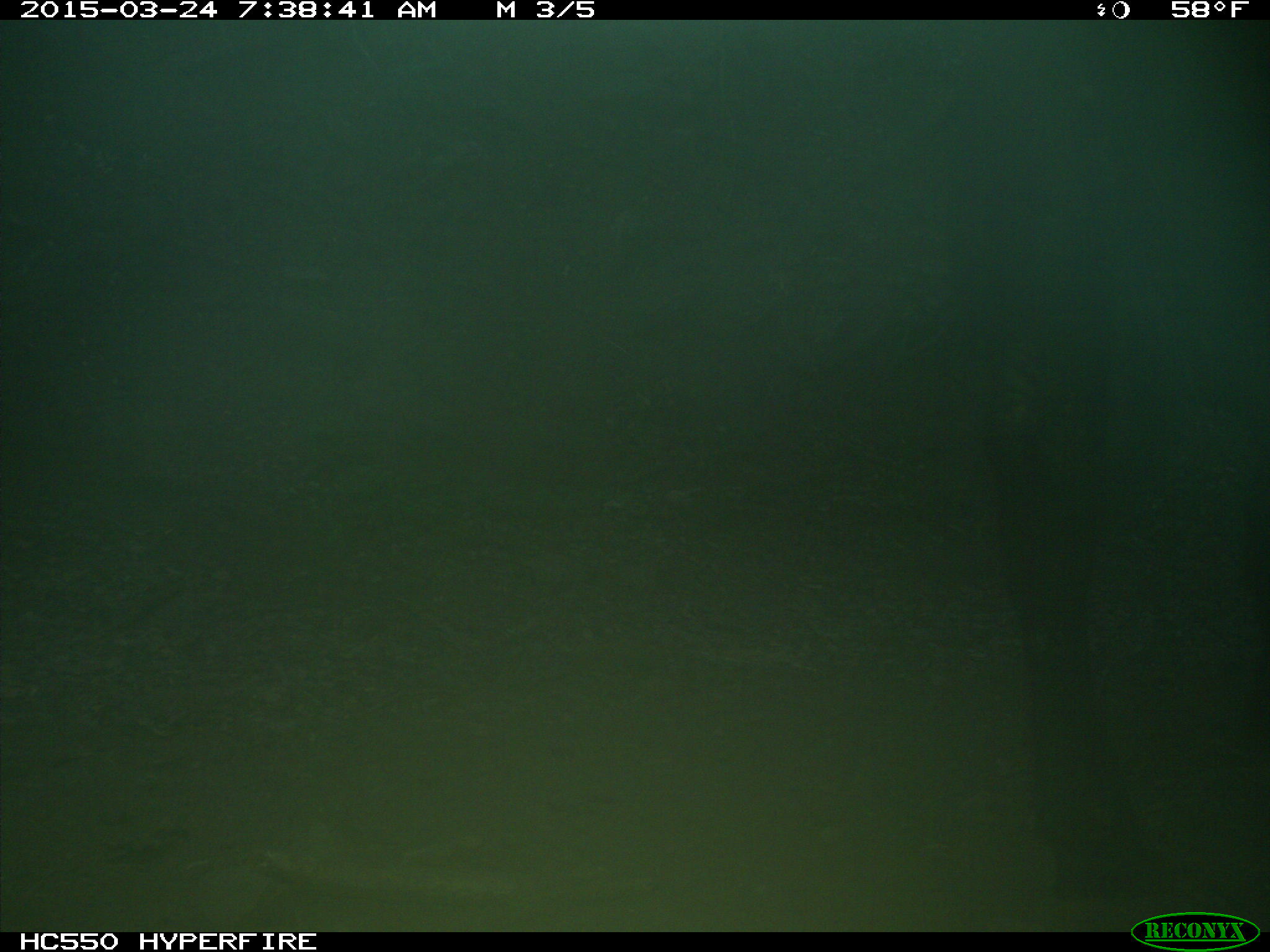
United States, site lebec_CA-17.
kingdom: Animalia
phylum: Chordata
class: Mammalia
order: Artiodactyla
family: Bovidae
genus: Bos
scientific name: Bos taurus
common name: domestic cow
Bos taurus (domestic cow).